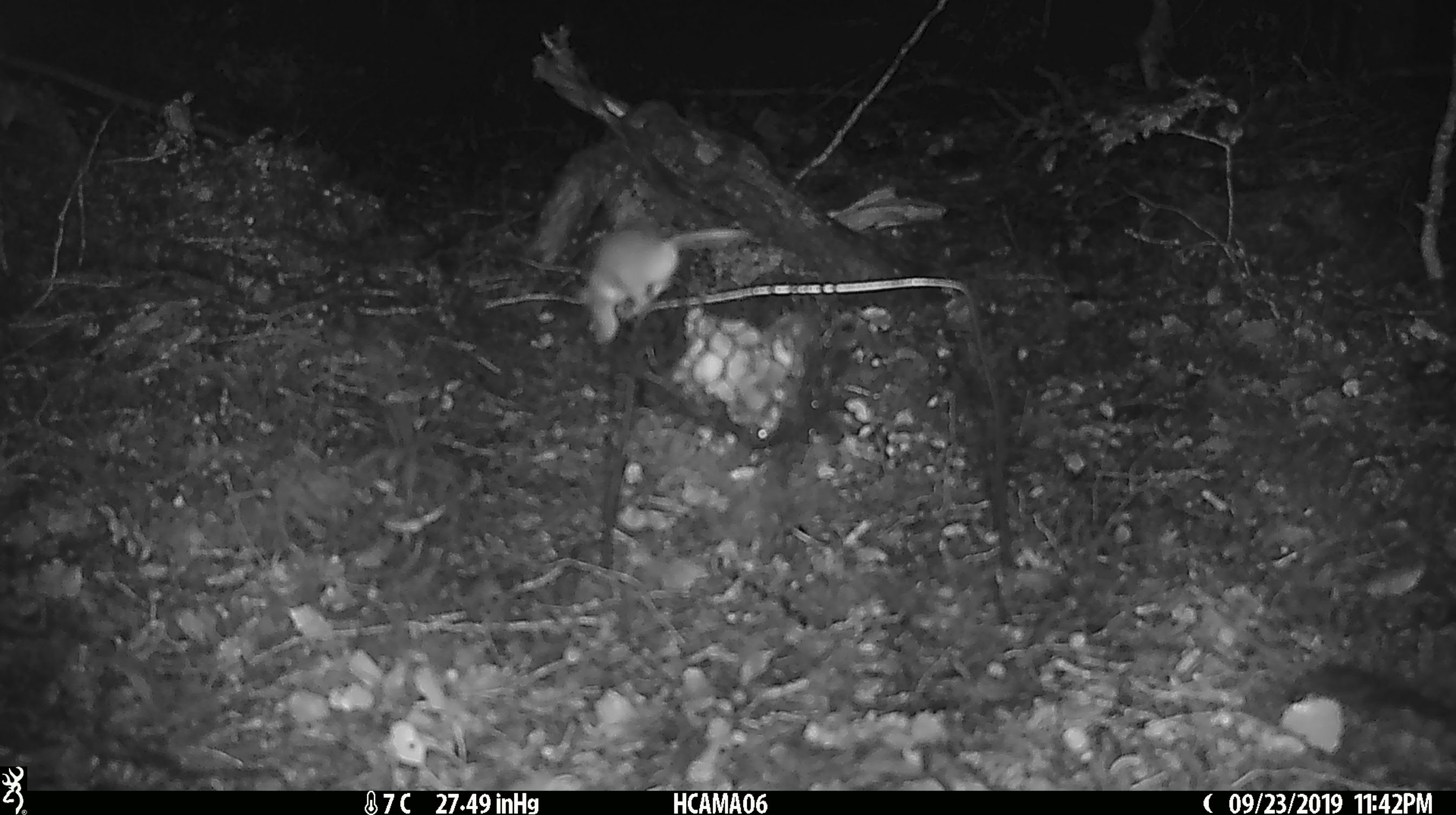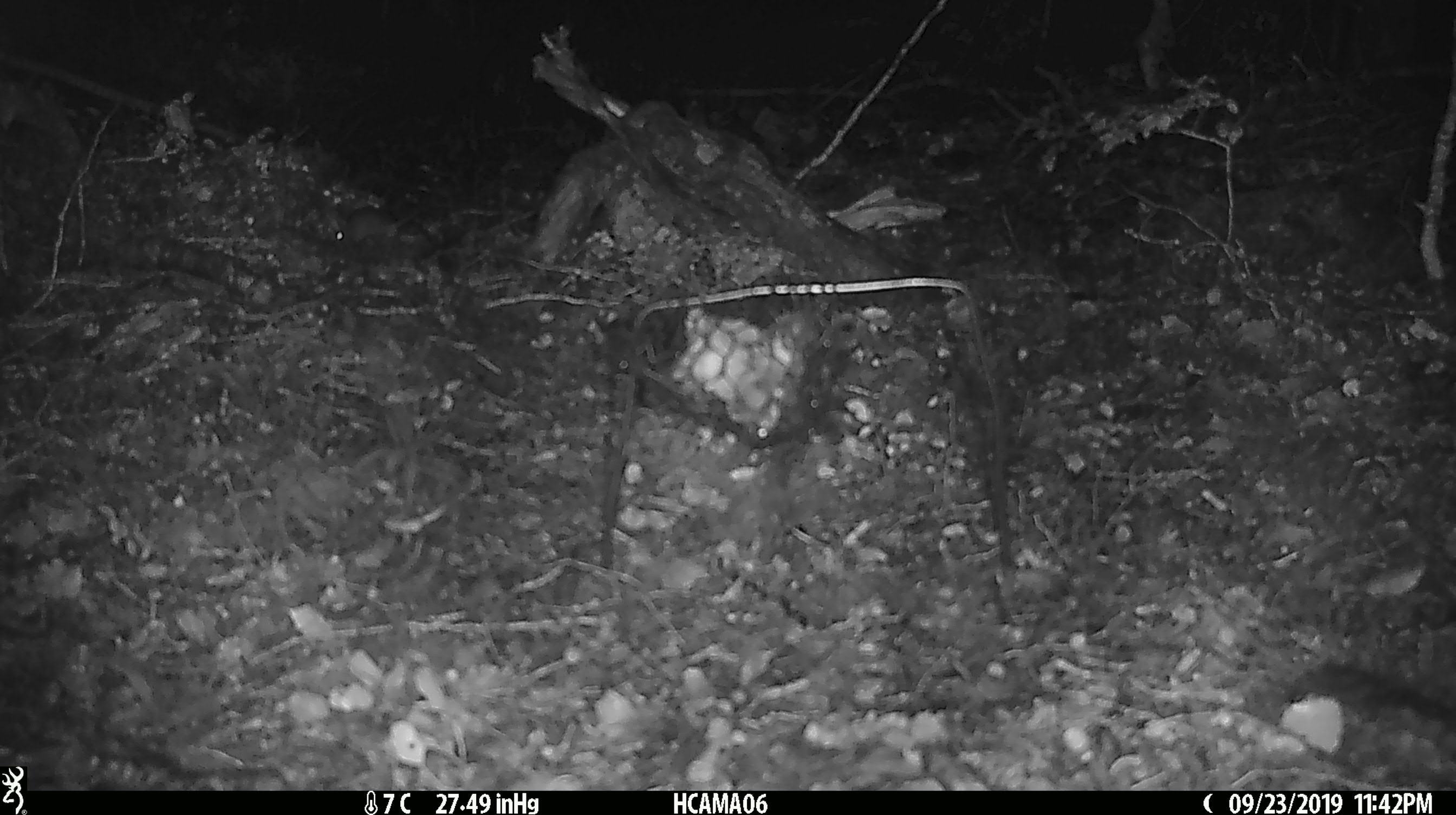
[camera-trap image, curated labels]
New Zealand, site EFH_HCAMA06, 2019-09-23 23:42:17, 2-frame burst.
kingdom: Animalia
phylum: Chordata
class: Mammalia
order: Rodentia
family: Muridae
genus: Mus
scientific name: Mus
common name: mouse